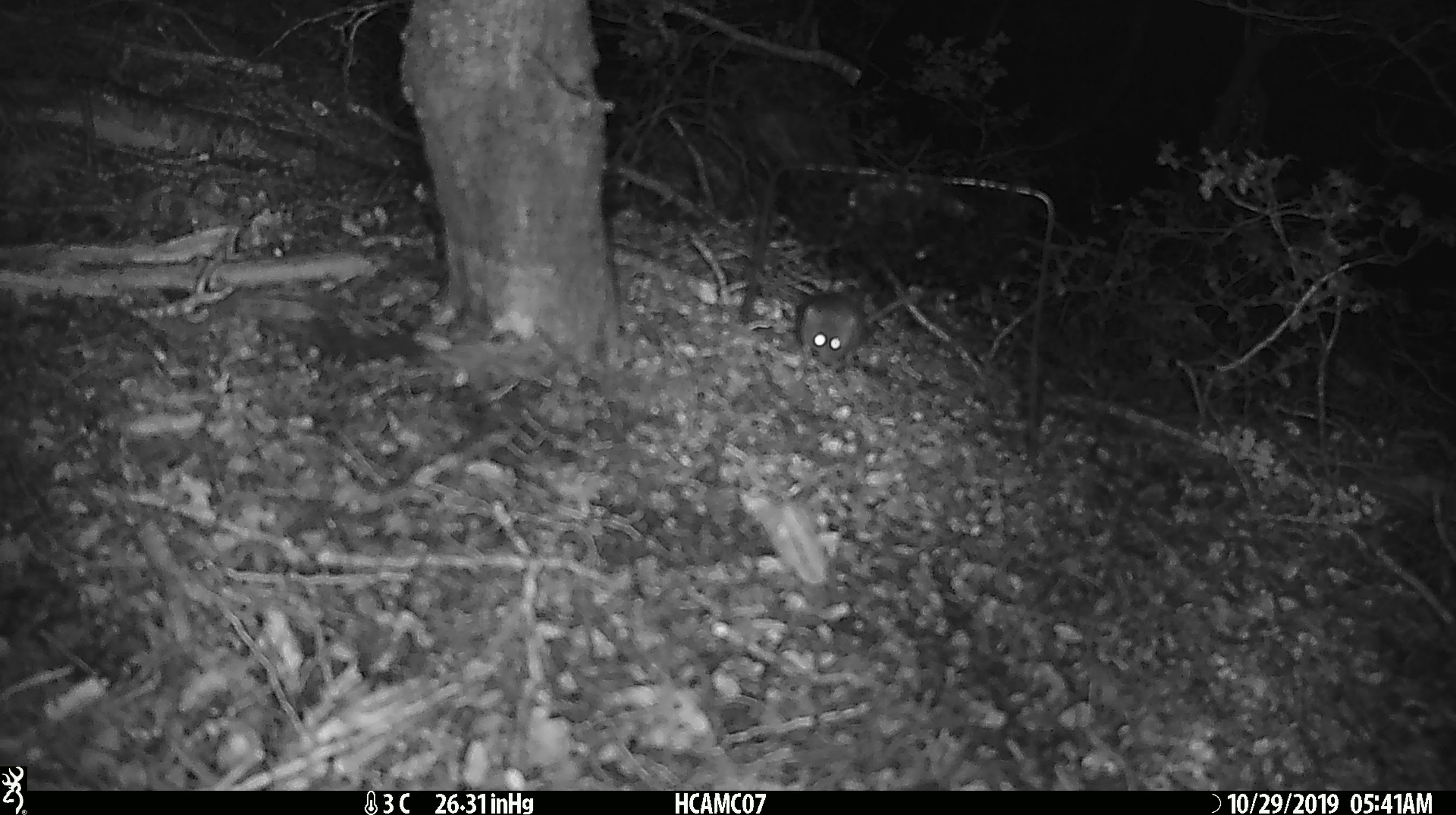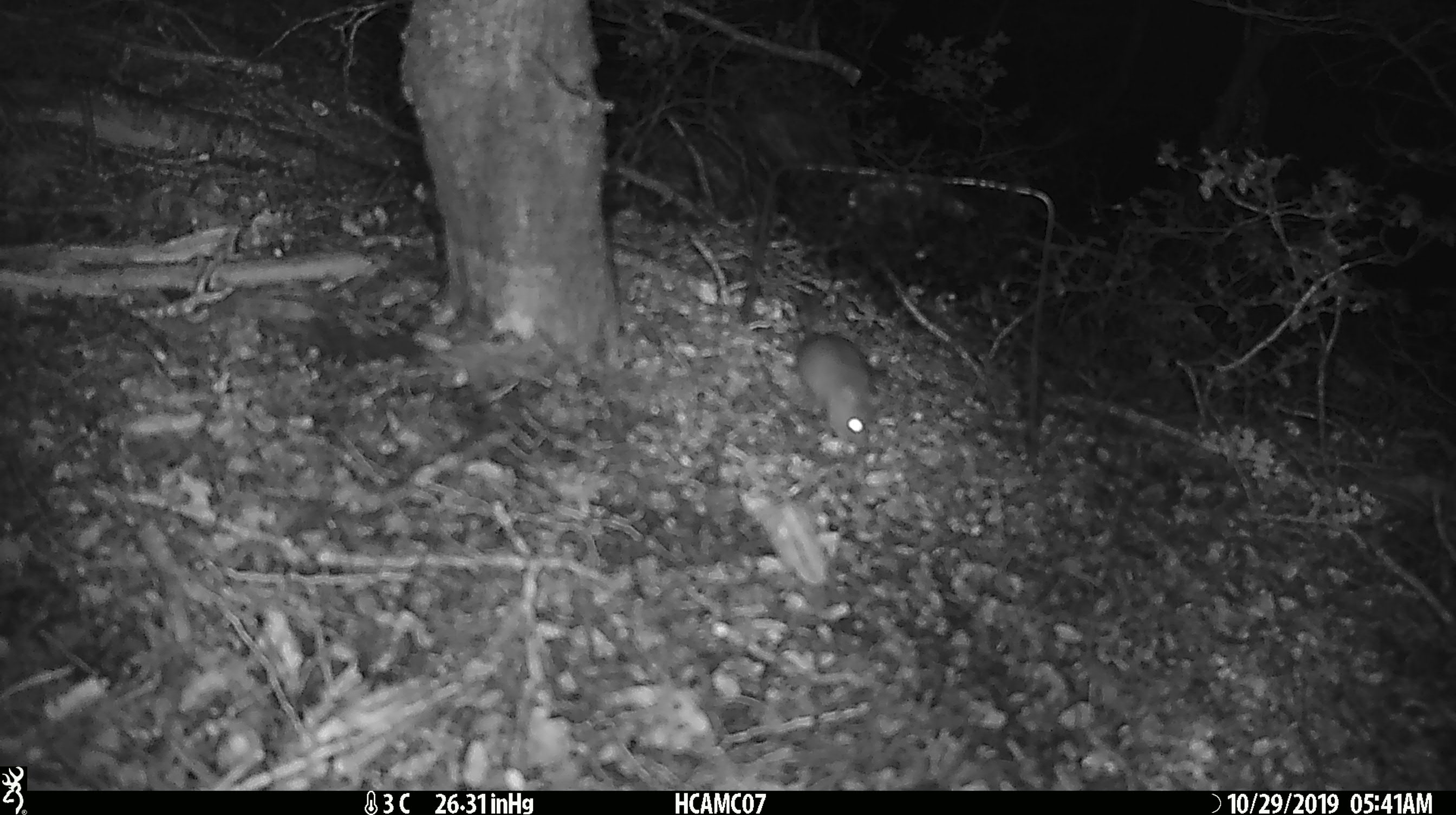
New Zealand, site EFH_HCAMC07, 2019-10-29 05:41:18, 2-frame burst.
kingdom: Animalia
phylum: Chordata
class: Mammalia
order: Rodentia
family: Muridae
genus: Mus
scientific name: Mus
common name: mouse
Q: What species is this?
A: Mouse (Mus).